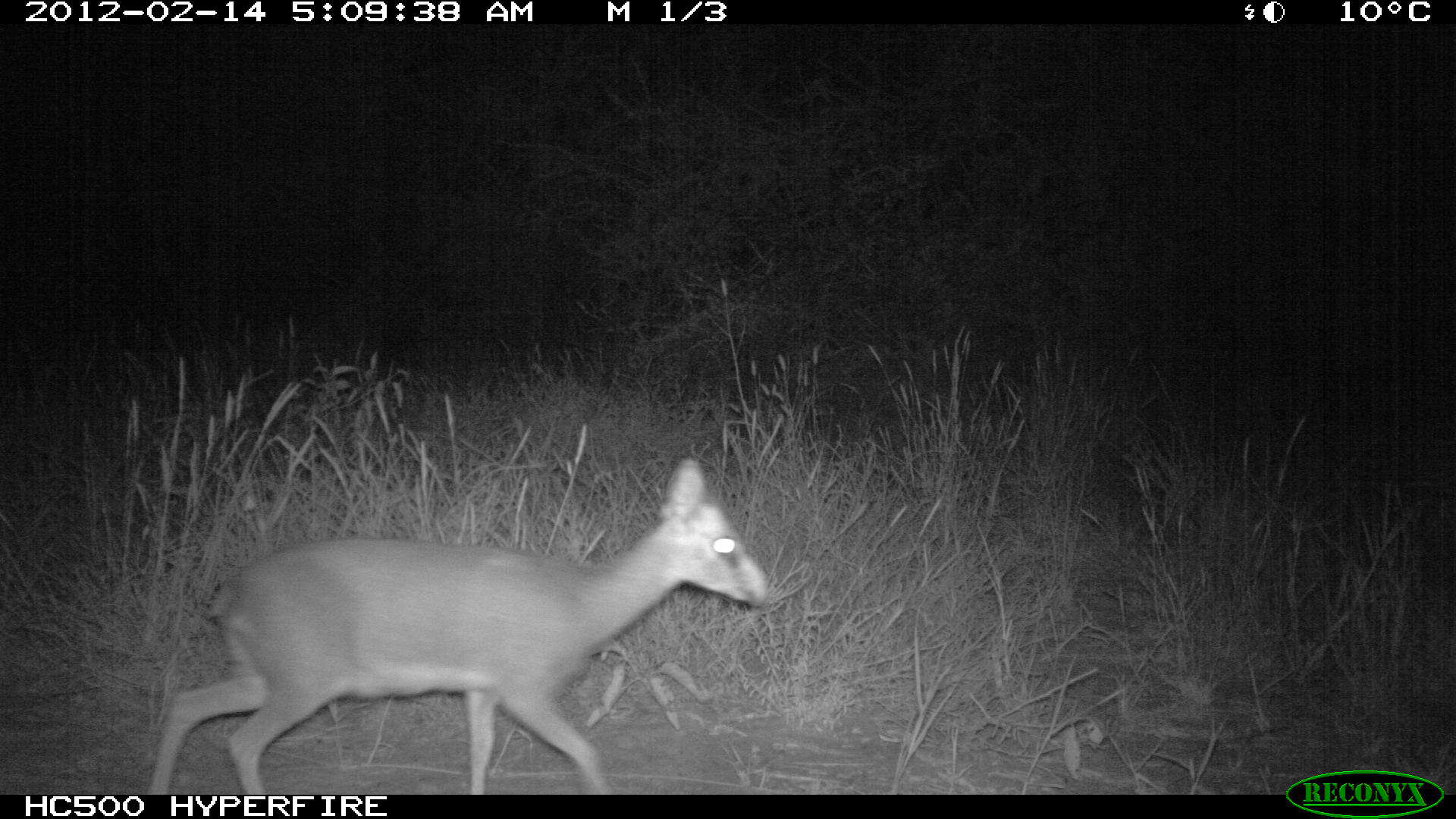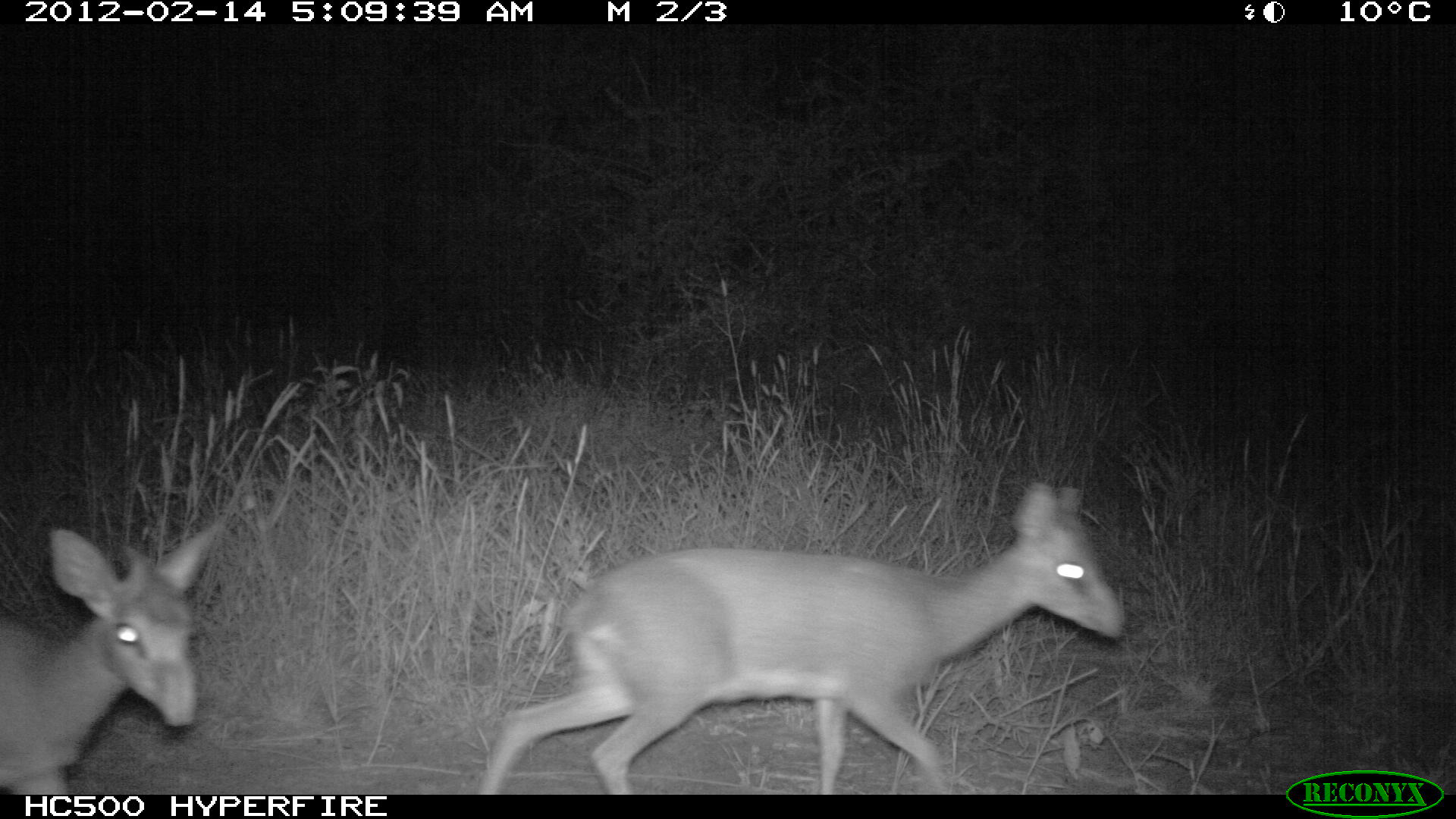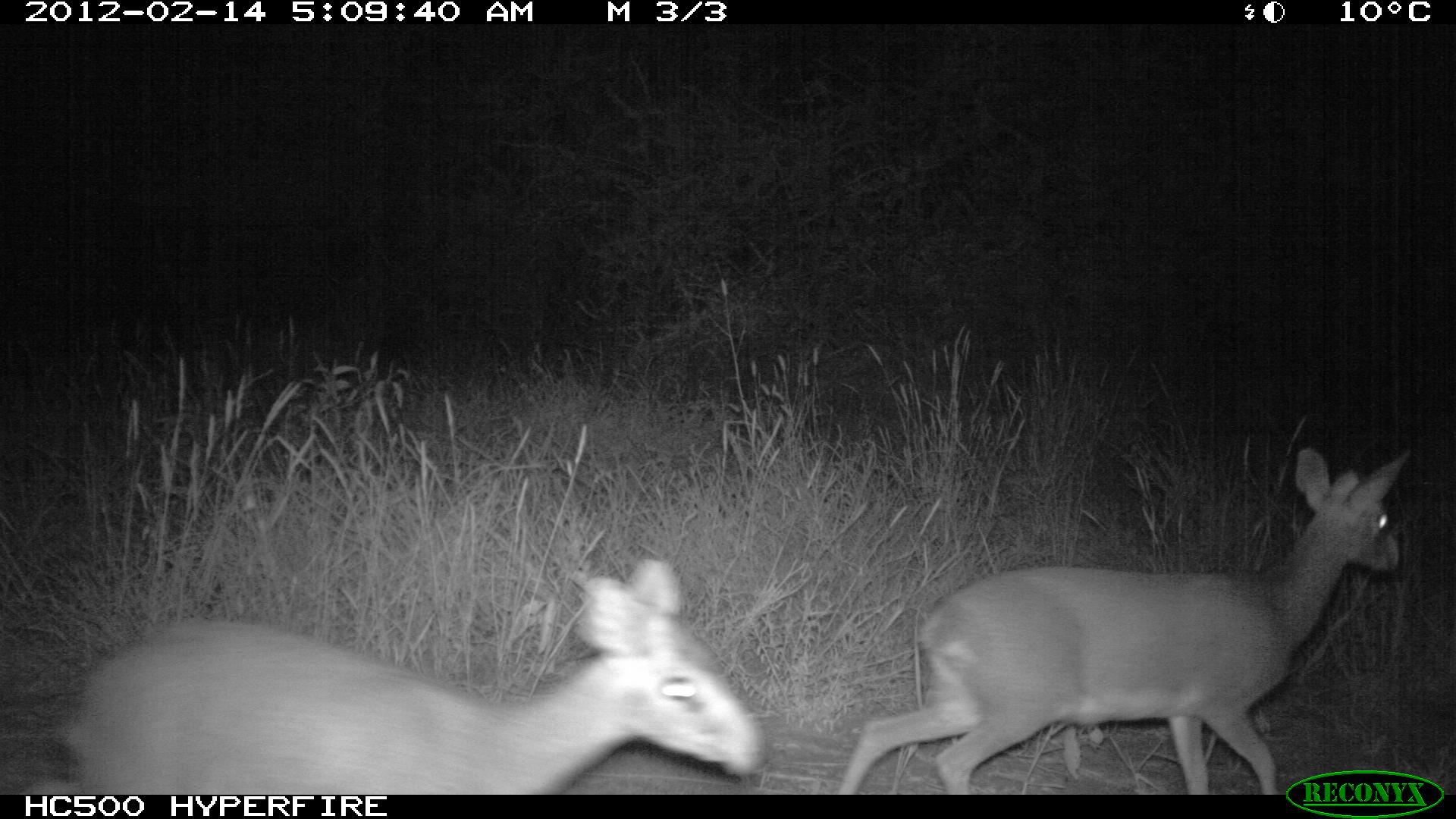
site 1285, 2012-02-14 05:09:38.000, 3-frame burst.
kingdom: Animalia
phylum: Chordata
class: Mammalia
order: Artiodactyla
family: Bovidae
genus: Madoqua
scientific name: Madoqua guentheri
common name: günther's dik-dik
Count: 1.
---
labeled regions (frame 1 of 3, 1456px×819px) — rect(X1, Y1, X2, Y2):
madoqua guentheri: rect(143, 455, 771, 790)